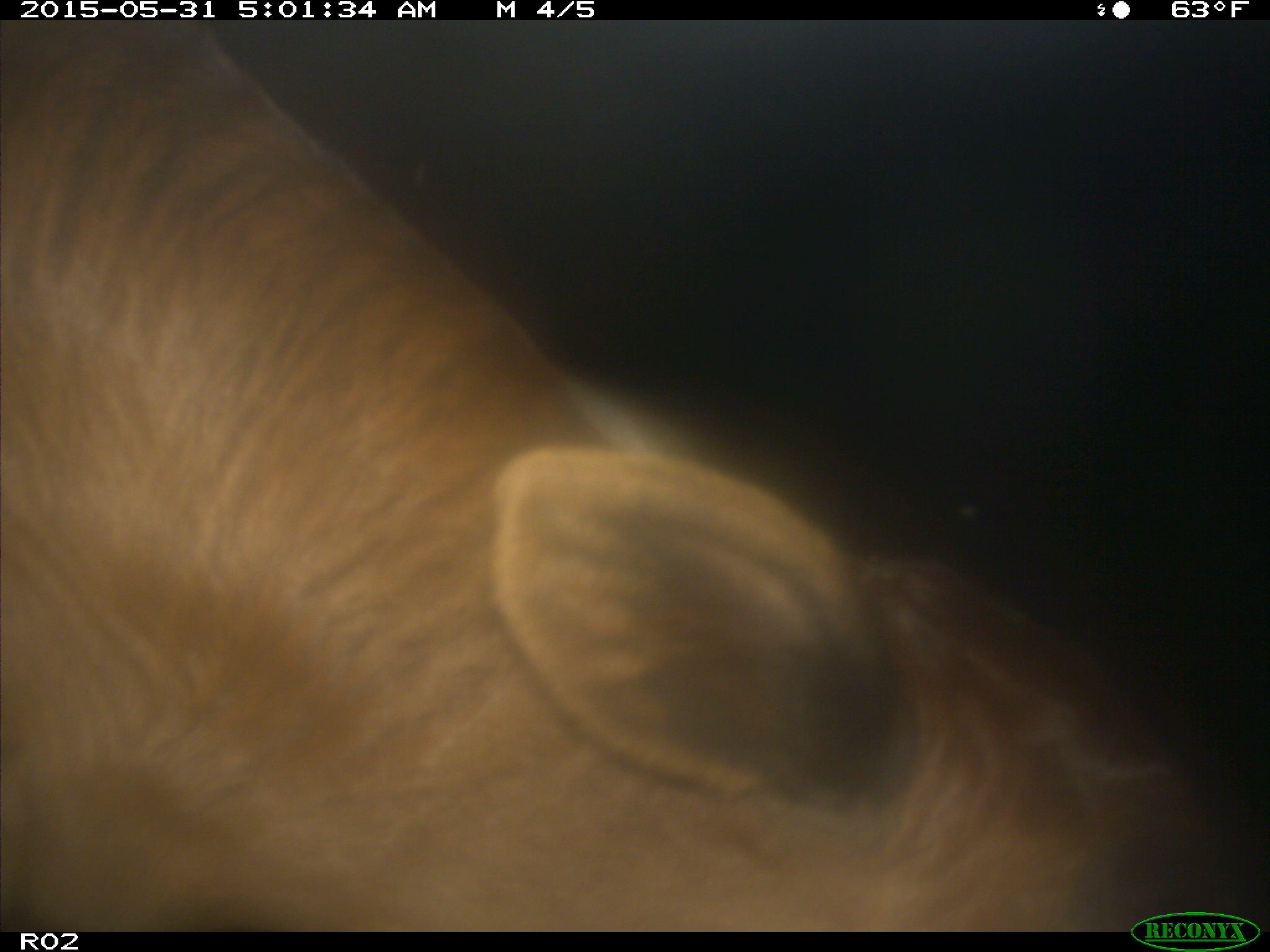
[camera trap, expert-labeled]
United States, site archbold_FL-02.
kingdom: Animalia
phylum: Chordata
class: Mammalia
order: Artiodactyla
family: Bovidae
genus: Bos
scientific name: Bos taurus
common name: domestic cow